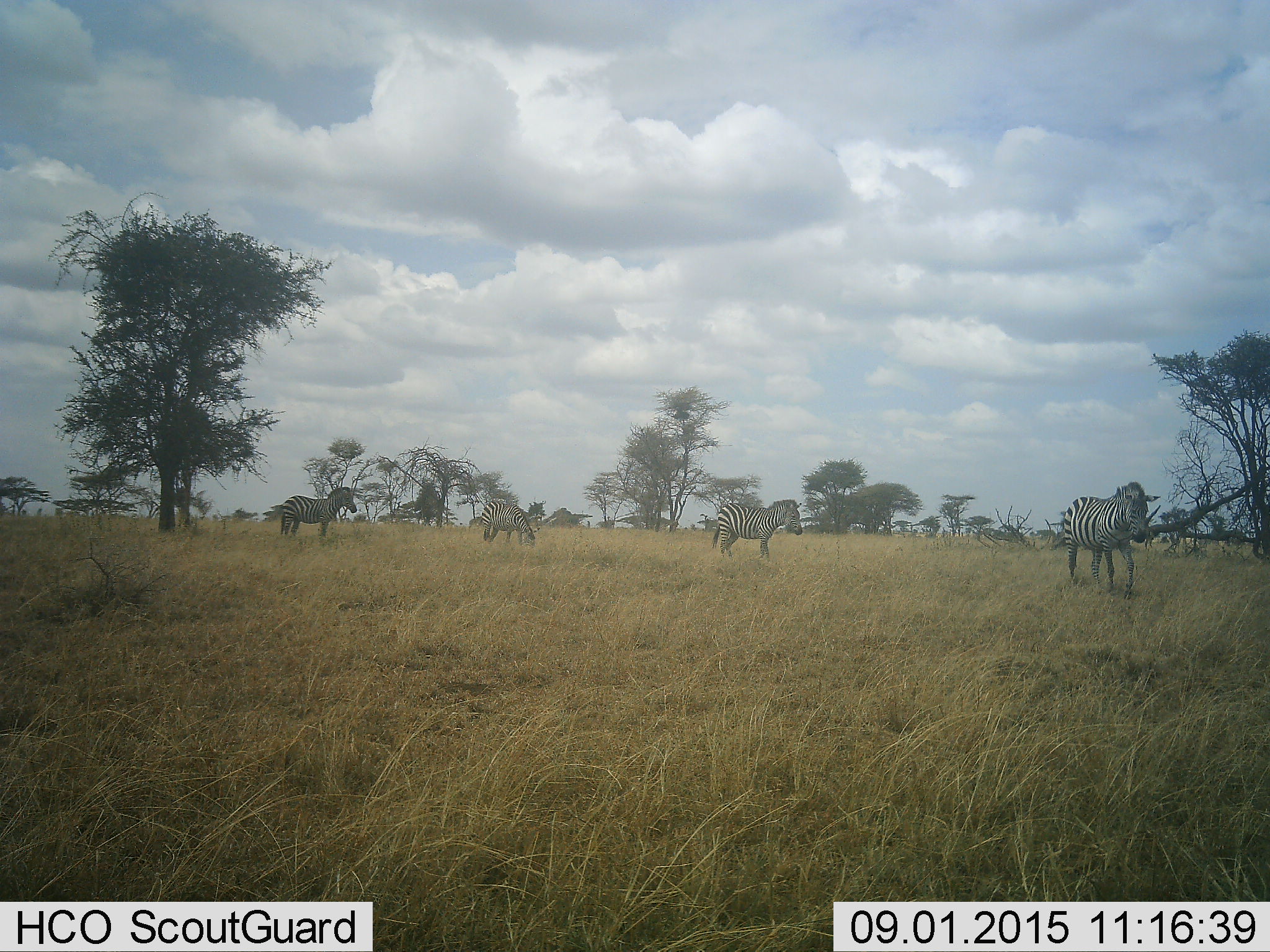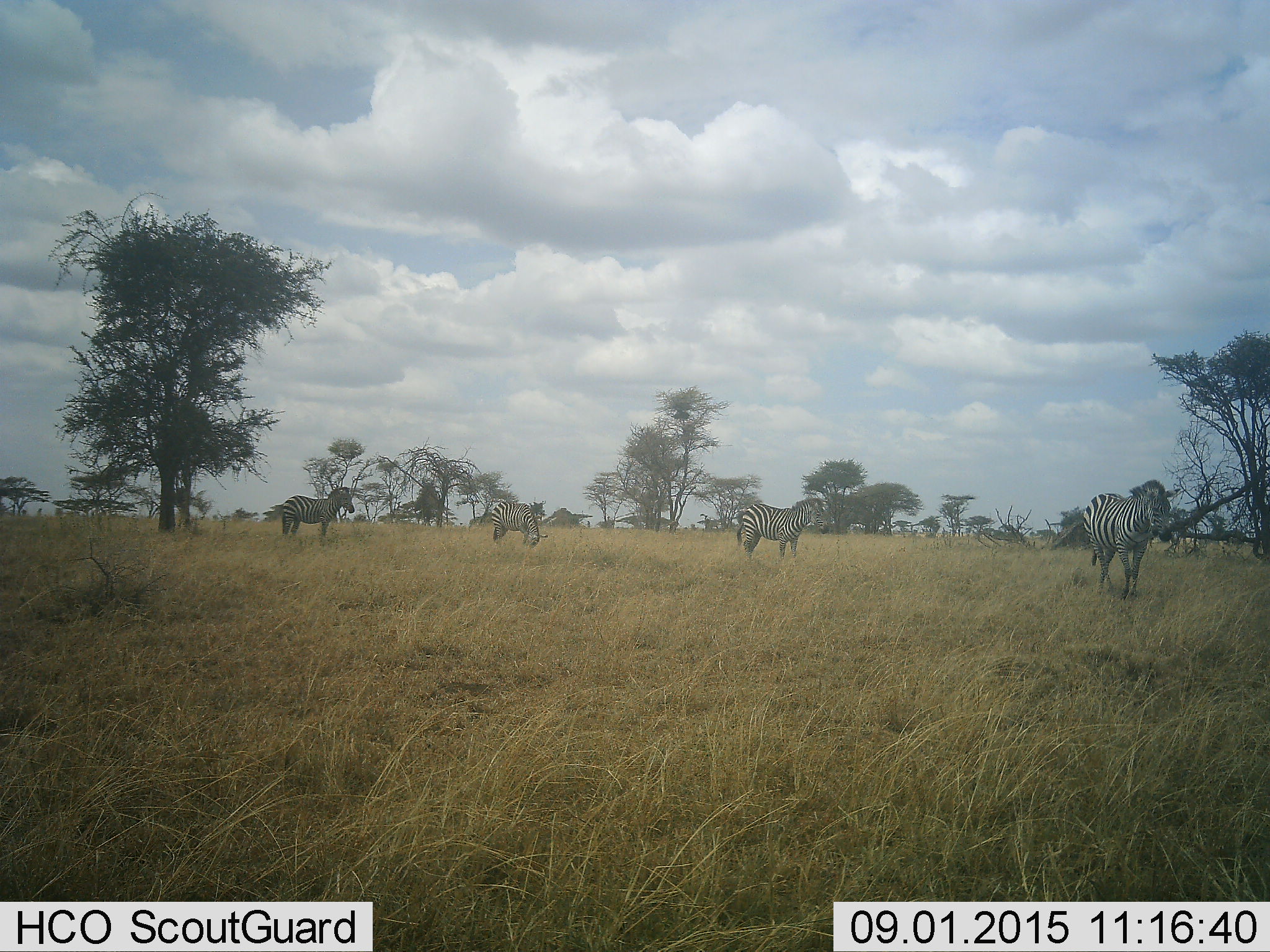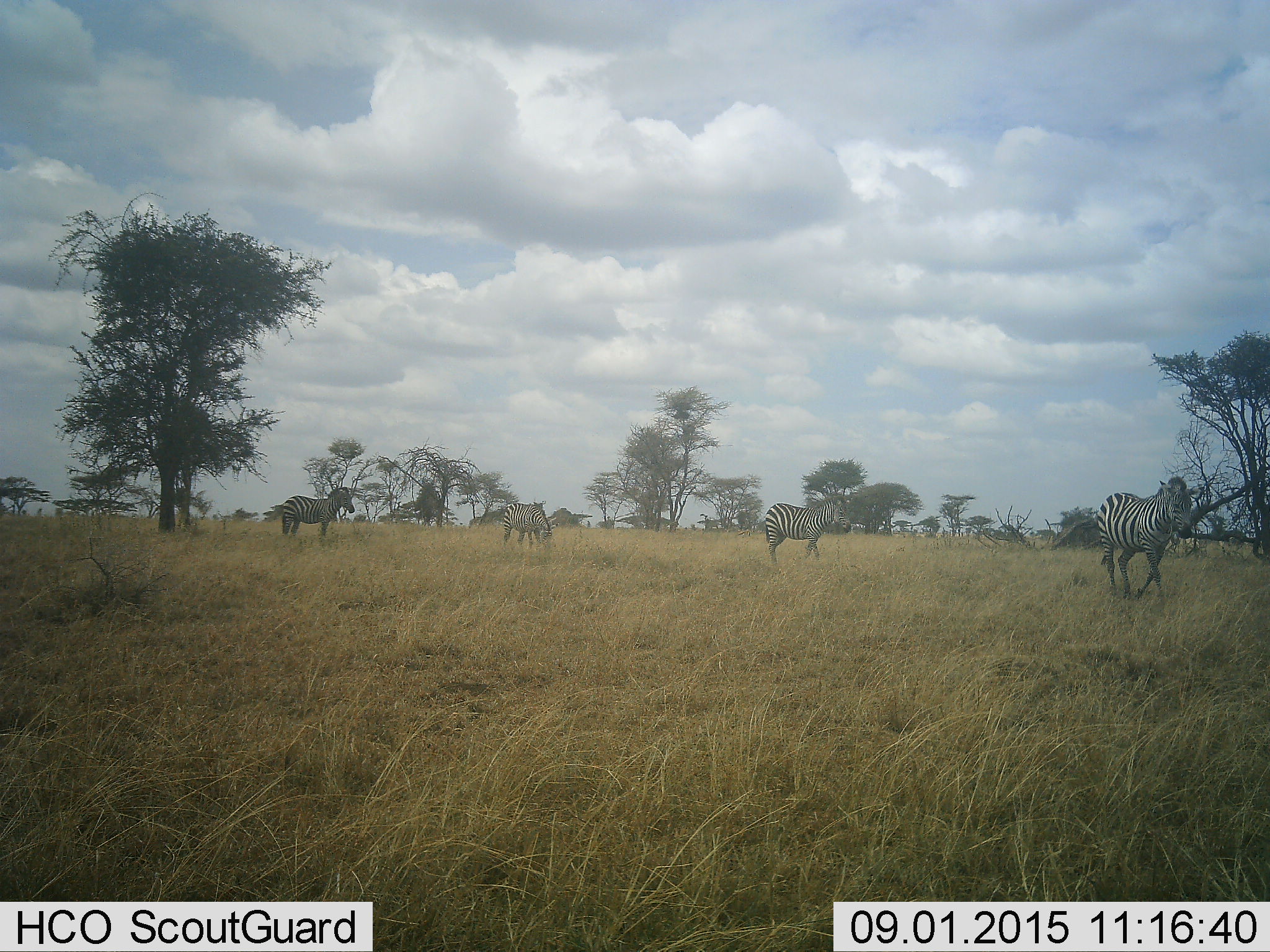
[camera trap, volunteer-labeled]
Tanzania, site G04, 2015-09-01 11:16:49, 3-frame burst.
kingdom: Animalia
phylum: Chordata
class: Mammalia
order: Perissodactyla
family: Equidae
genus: Equus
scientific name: Equus quagga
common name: plains zebra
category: zebra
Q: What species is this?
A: Zebra (plains zebra) (Equus quagga).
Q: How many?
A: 4.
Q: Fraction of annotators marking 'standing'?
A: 75%.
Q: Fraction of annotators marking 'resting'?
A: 0%.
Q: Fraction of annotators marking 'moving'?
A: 75%.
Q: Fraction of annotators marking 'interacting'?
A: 0%.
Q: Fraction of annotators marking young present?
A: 0%.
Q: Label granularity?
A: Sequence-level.